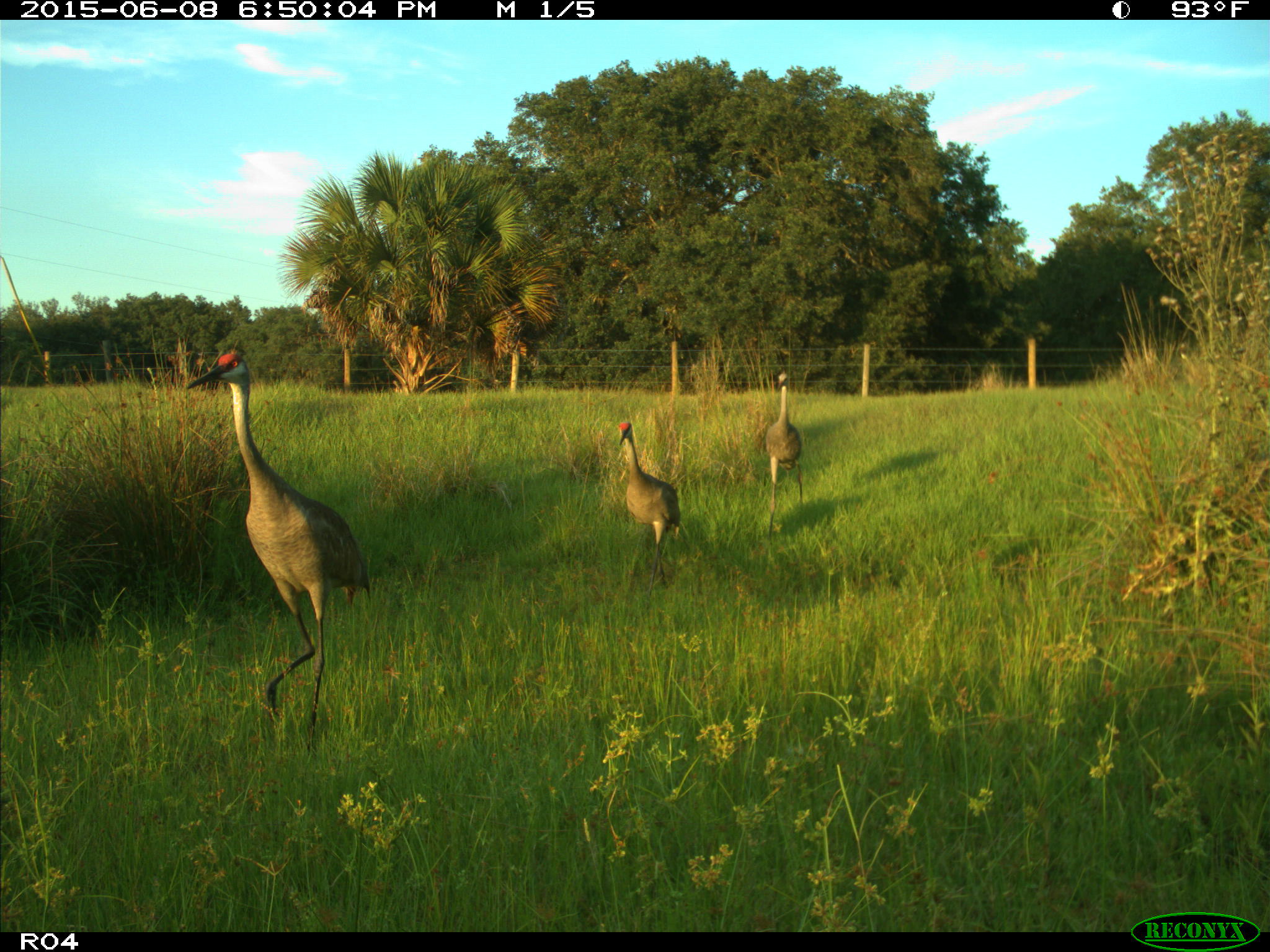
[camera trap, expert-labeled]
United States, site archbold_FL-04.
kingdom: Animalia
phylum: Chordata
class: Aves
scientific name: Aves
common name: birds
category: unidentified bird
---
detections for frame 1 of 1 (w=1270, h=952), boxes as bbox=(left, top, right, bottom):
animal: bbox=(185, 351, 375, 759); bbox=(618, 422, 681, 601); bbox=(766, 372, 805, 547)